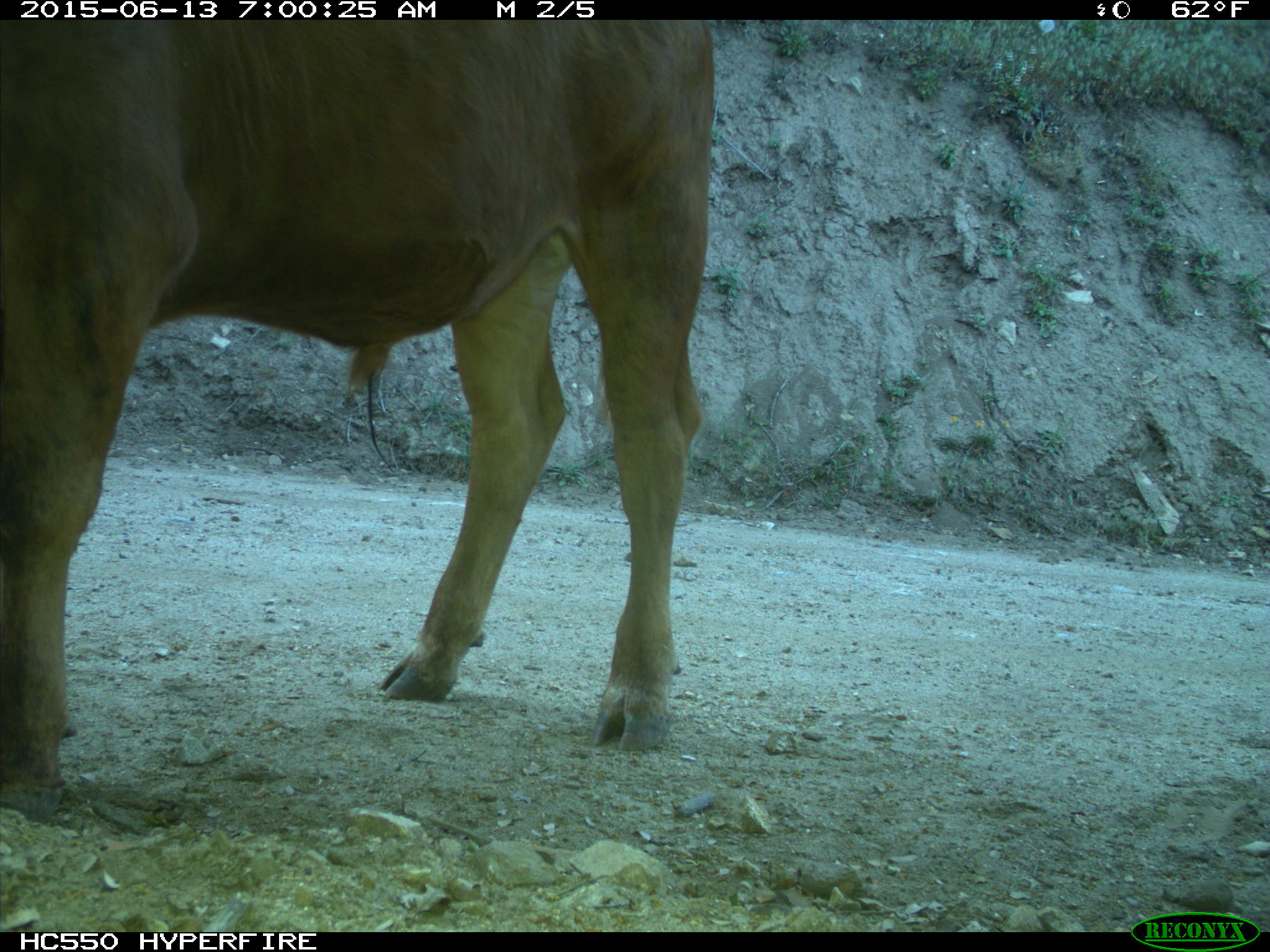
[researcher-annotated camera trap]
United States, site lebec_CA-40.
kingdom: Animalia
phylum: Chordata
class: Mammalia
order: Artiodactyla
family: Bovidae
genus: Bos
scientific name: Bos taurus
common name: domestic cow